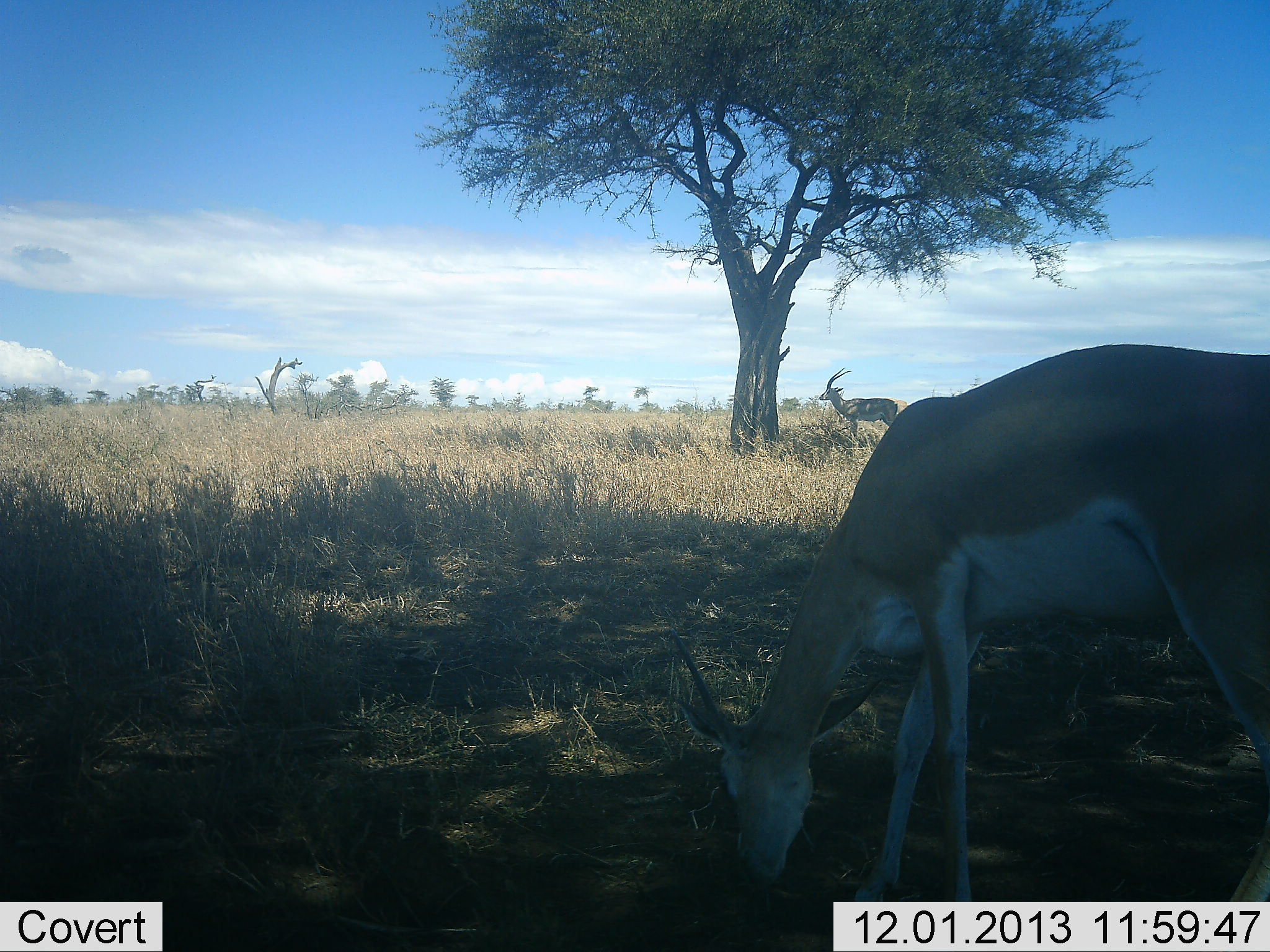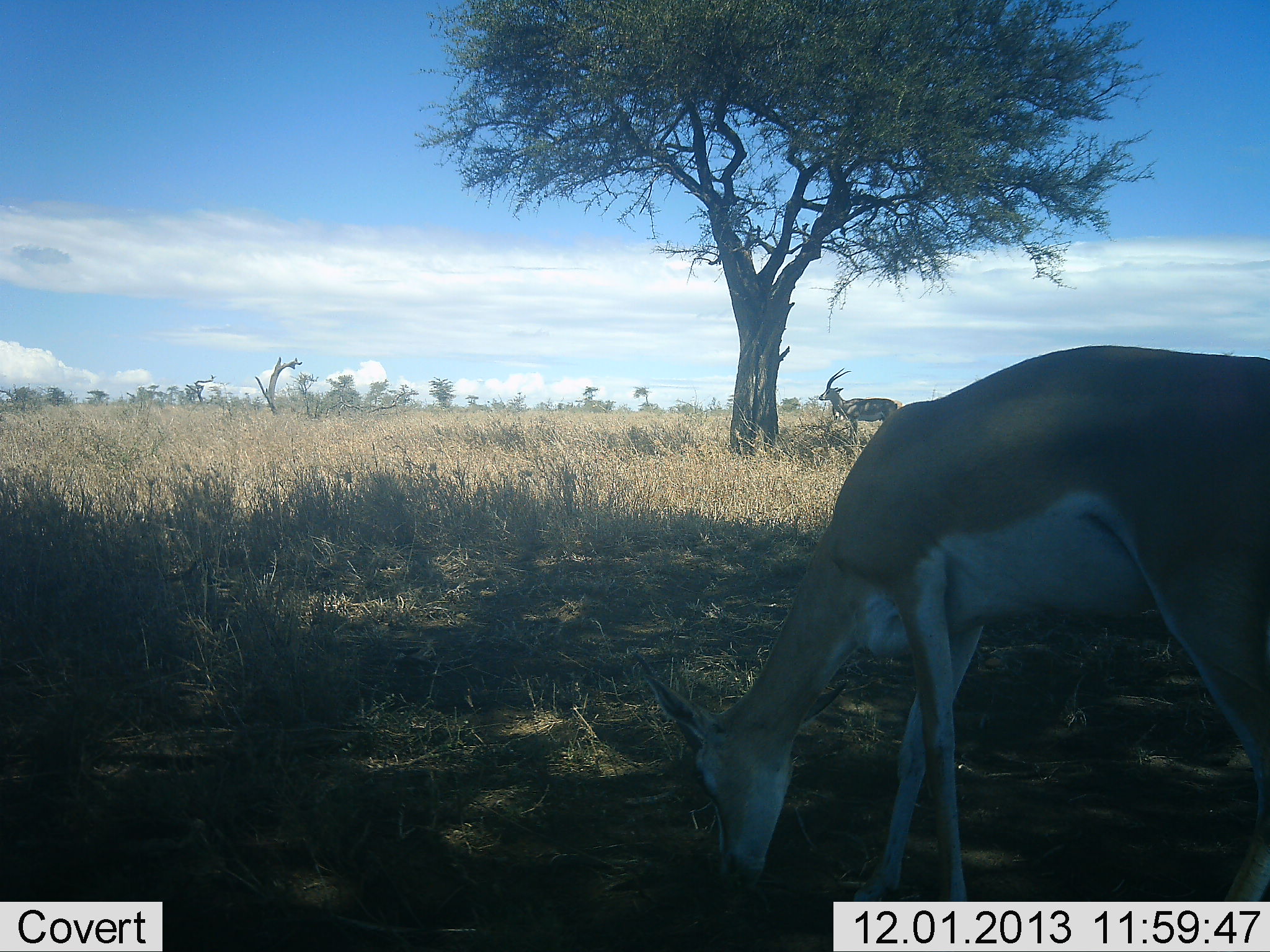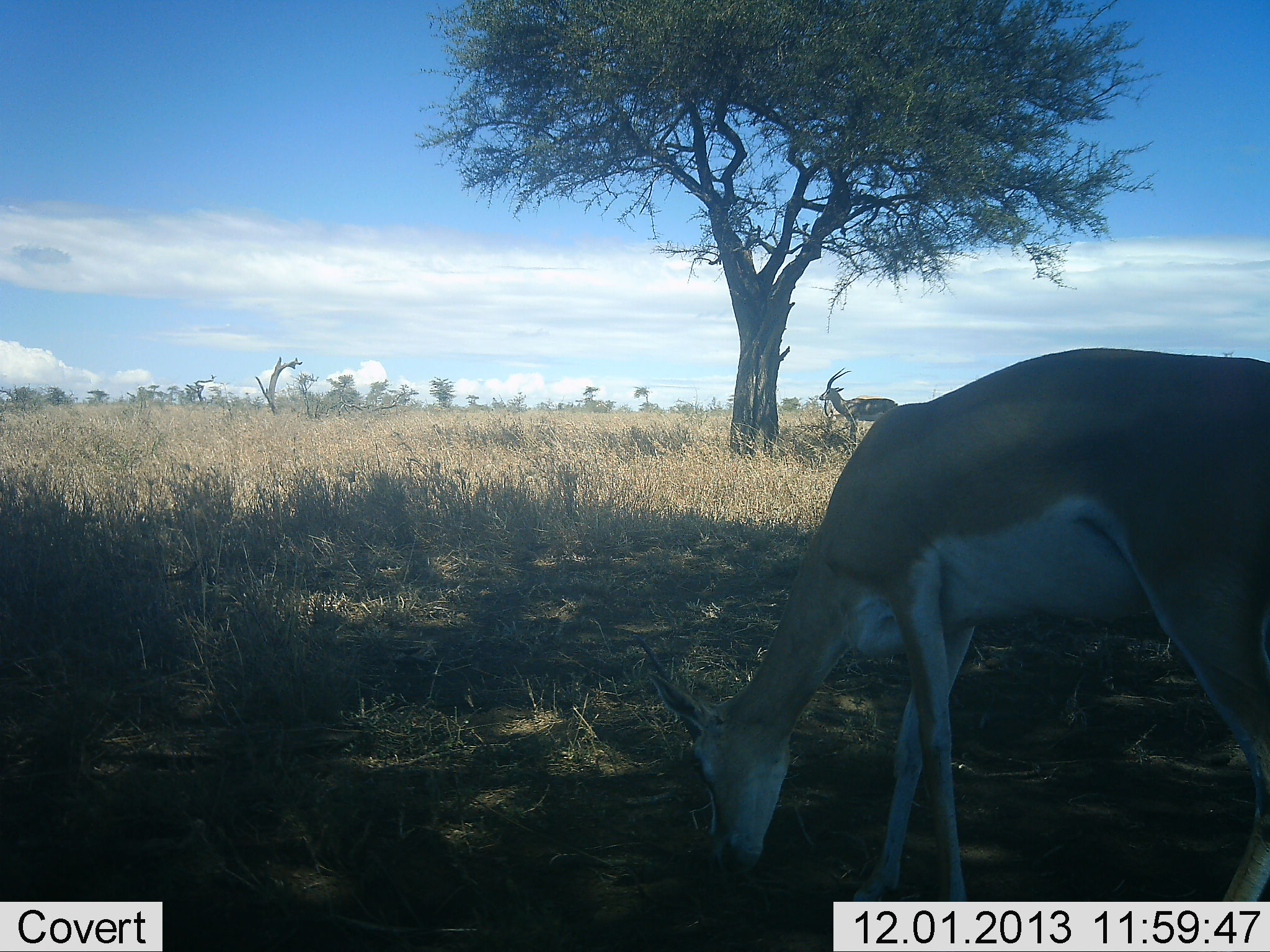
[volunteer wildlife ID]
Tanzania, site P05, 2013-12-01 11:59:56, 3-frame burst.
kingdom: Animalia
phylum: Chordata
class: Mammalia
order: Artiodactyla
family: Bovidae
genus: Nanger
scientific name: Nanger granti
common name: grant's gazelle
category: gazellegrants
Gazellegrants (grant's gazelle) (Nanger granti), count 2. Behavior (volunteer vote fractions): standing 69%, resting 0%, moving 0%, interacting 0%. Young present (vote fraction): 0%. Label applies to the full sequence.